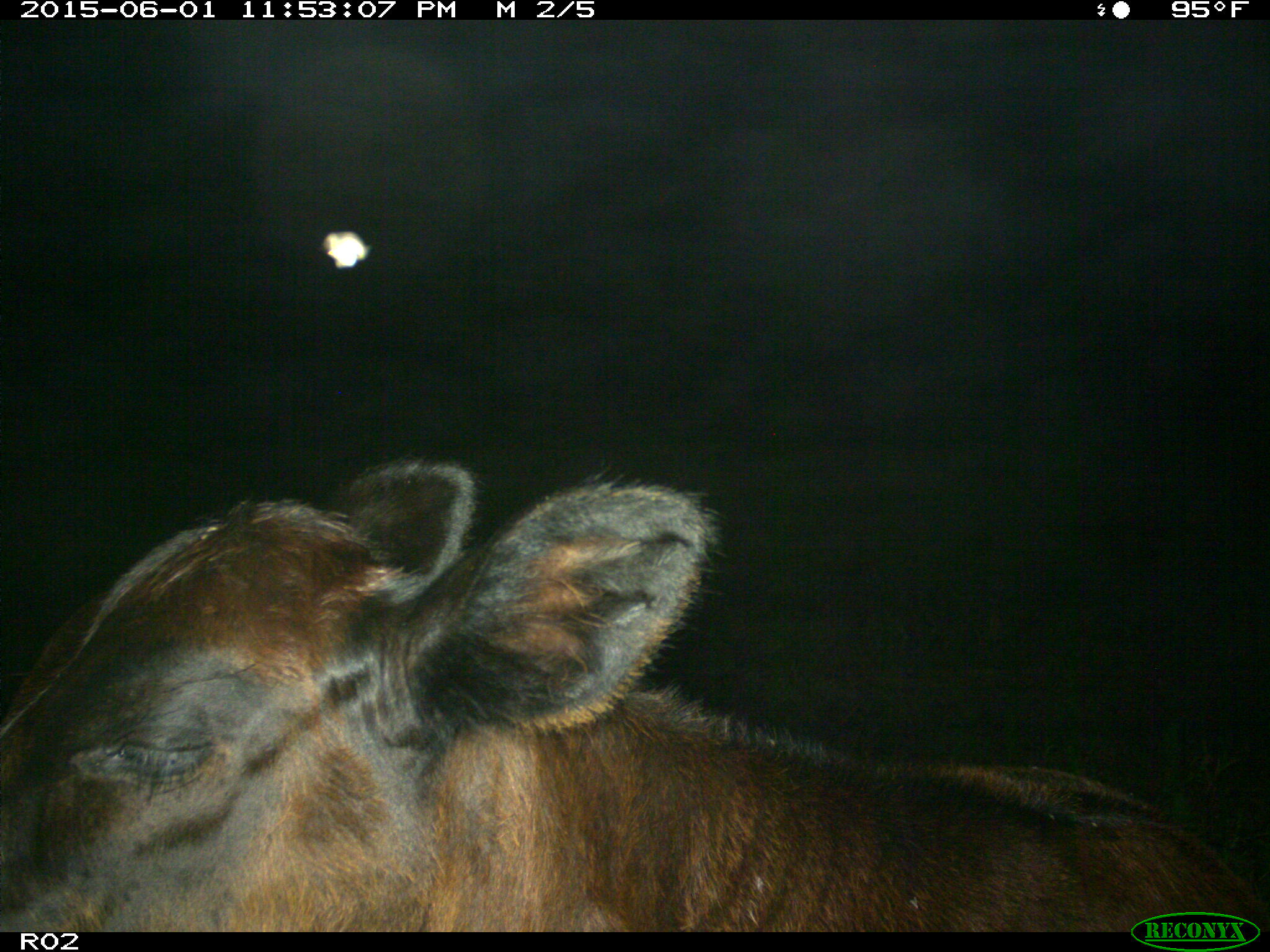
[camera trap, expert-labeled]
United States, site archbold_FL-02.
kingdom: Animalia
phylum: Chordata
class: Mammalia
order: Artiodactyla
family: Bovidae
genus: Bos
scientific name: Bos taurus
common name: domestic cow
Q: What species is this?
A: Bos taurus (domestic cow).